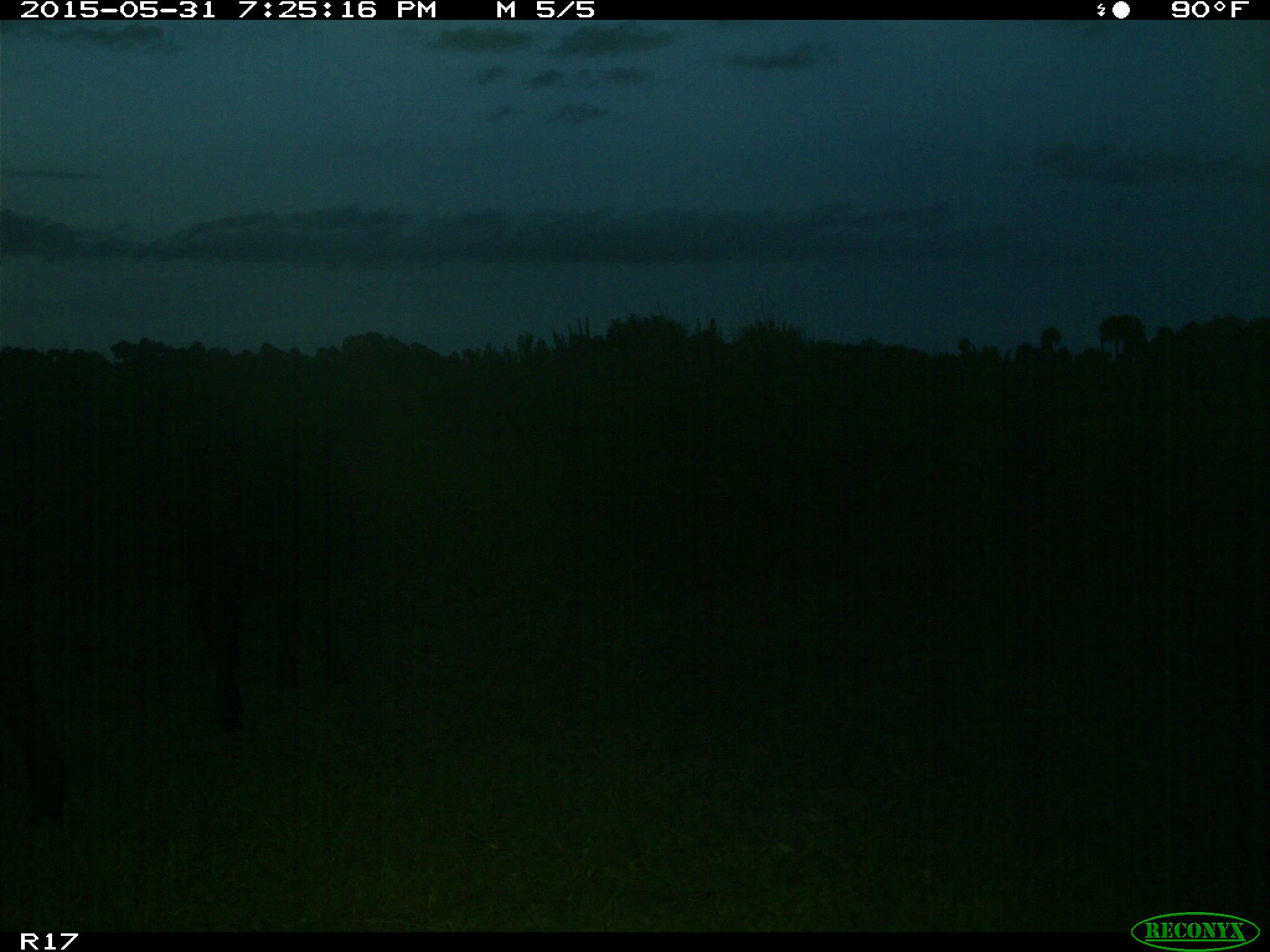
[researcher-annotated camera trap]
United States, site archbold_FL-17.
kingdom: Animalia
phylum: Chordata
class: Mammalia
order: Artiodactyla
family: Bovidae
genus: Bos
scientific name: Bos taurus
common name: domestic cow